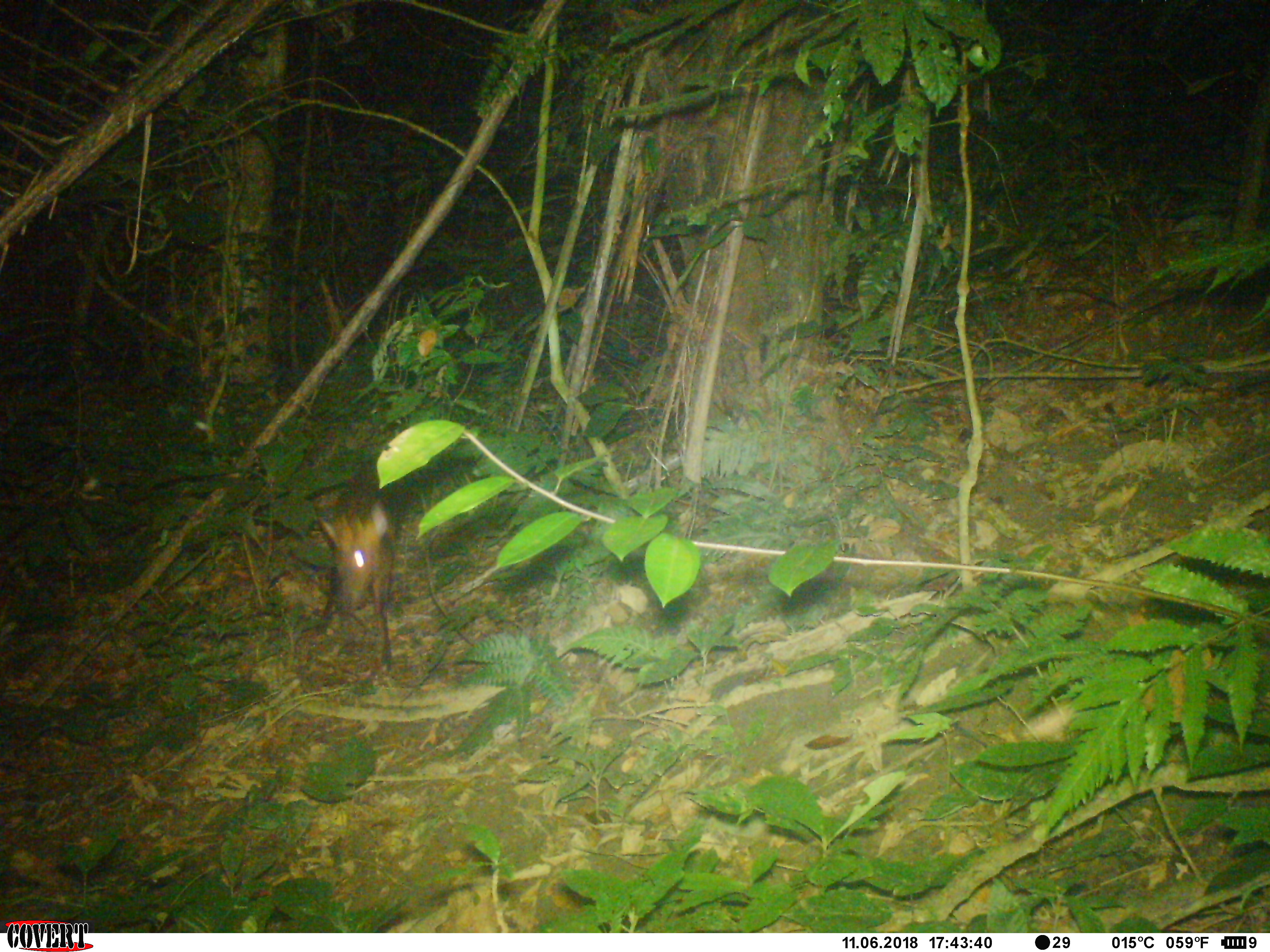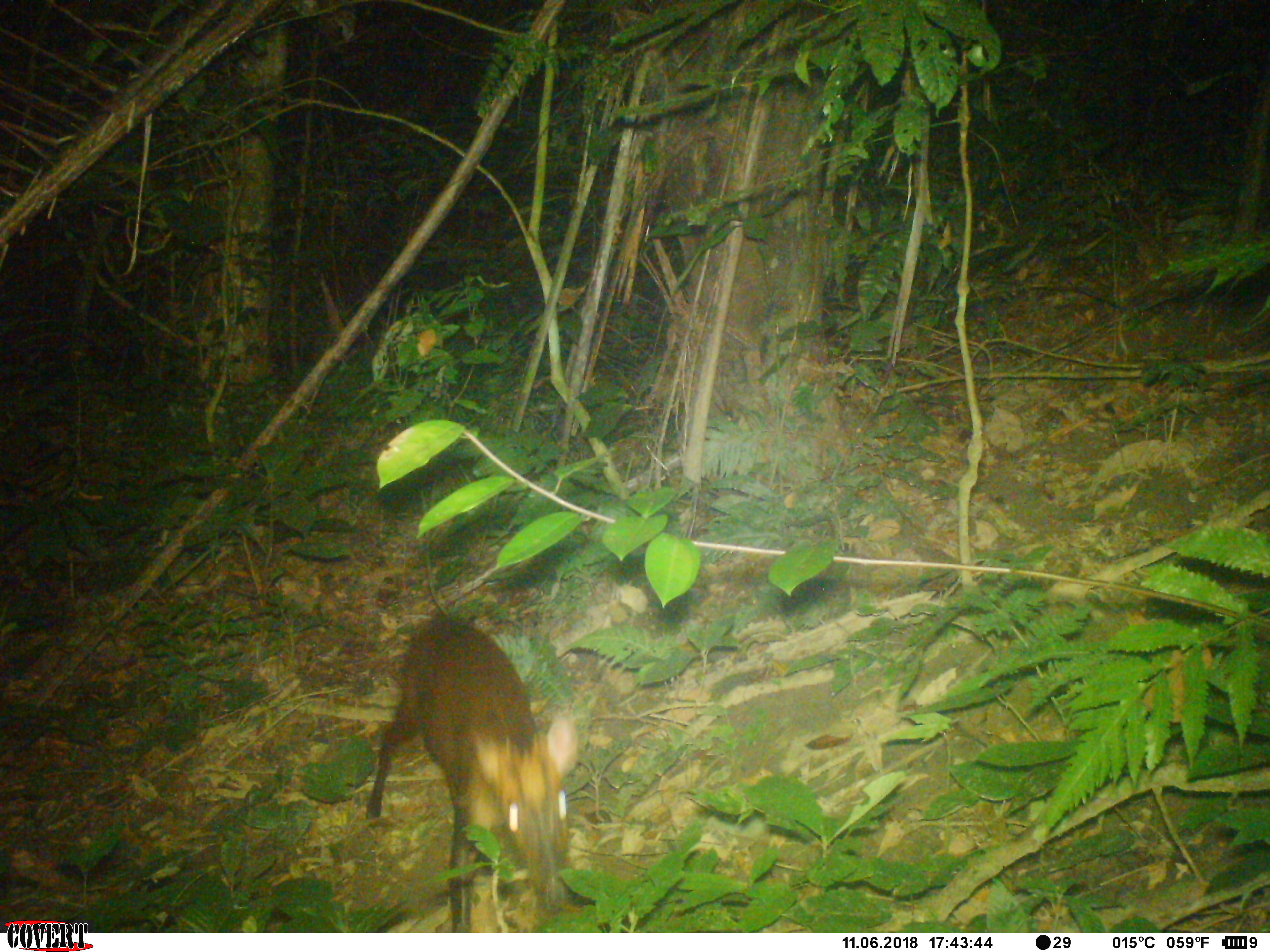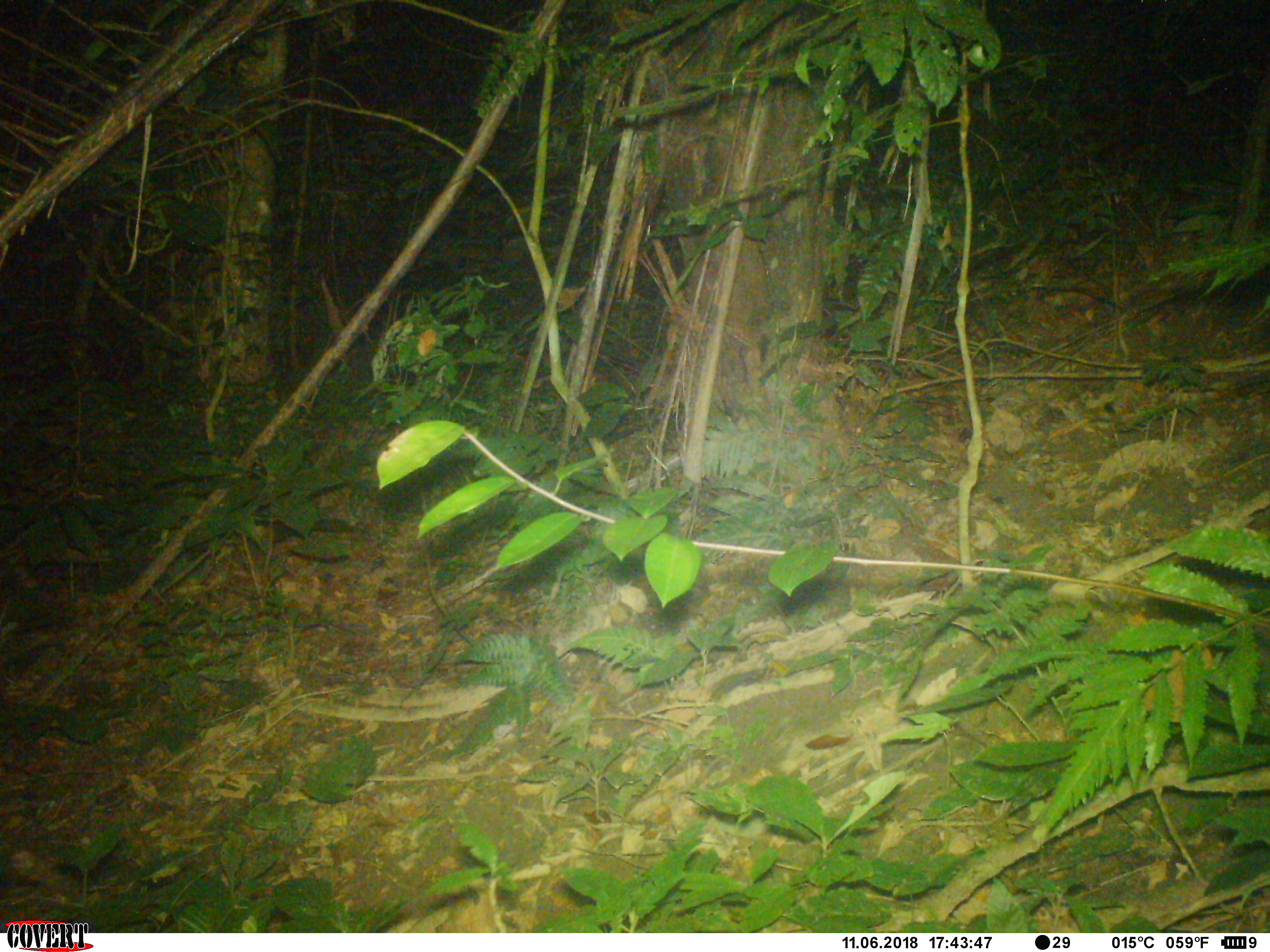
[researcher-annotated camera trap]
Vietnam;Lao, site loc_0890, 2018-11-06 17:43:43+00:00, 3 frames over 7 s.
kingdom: Animalia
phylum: Chordata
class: Mammalia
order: Artiodactyla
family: Cervidae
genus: Muntiacus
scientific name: Muntiacus rooseveltorum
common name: roosevelt's muntjac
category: roosevelts muntjac group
Roosevelts muntjac group (roosevelt's muntjac) (Muntiacus rooseveltorum). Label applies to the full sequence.